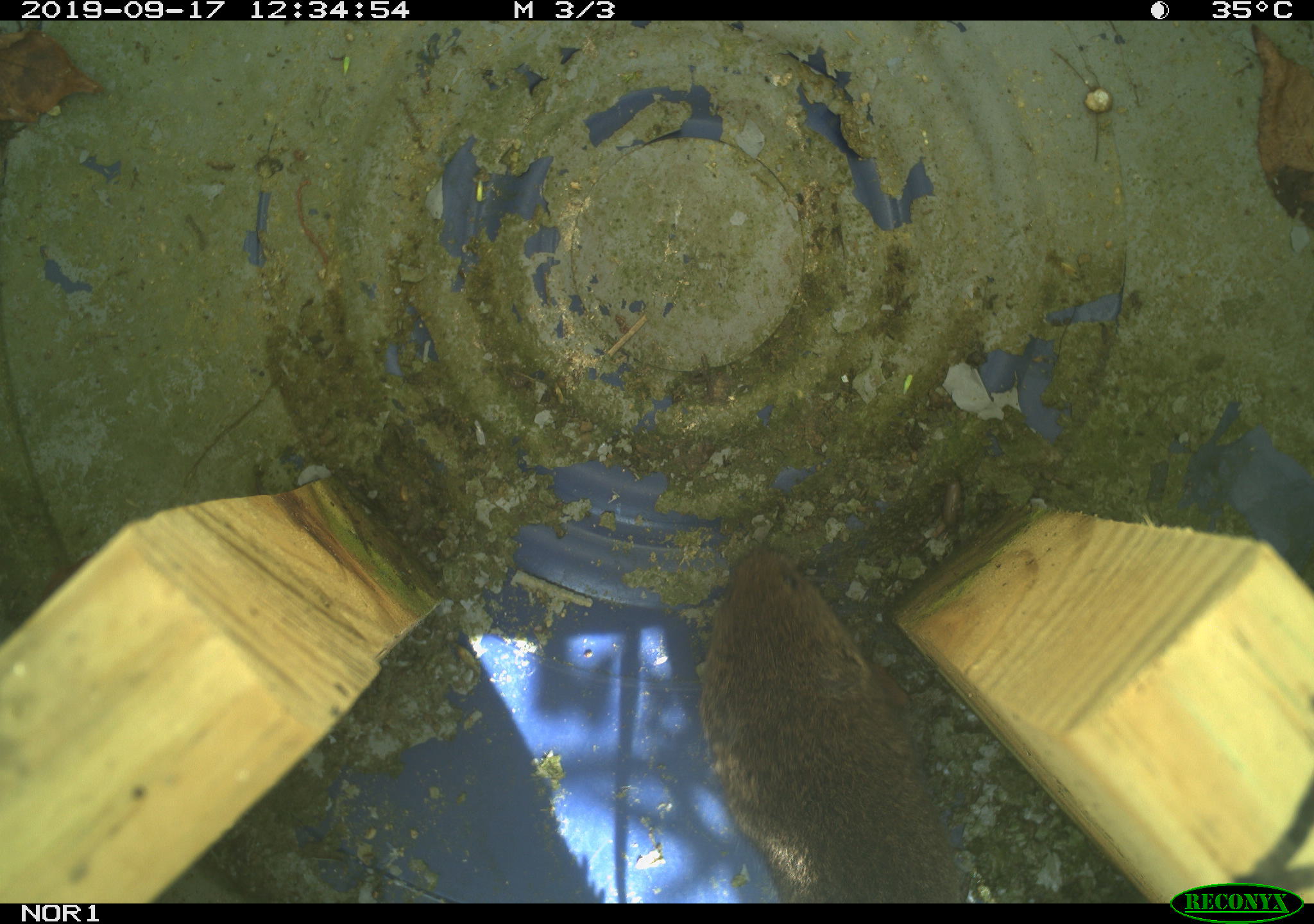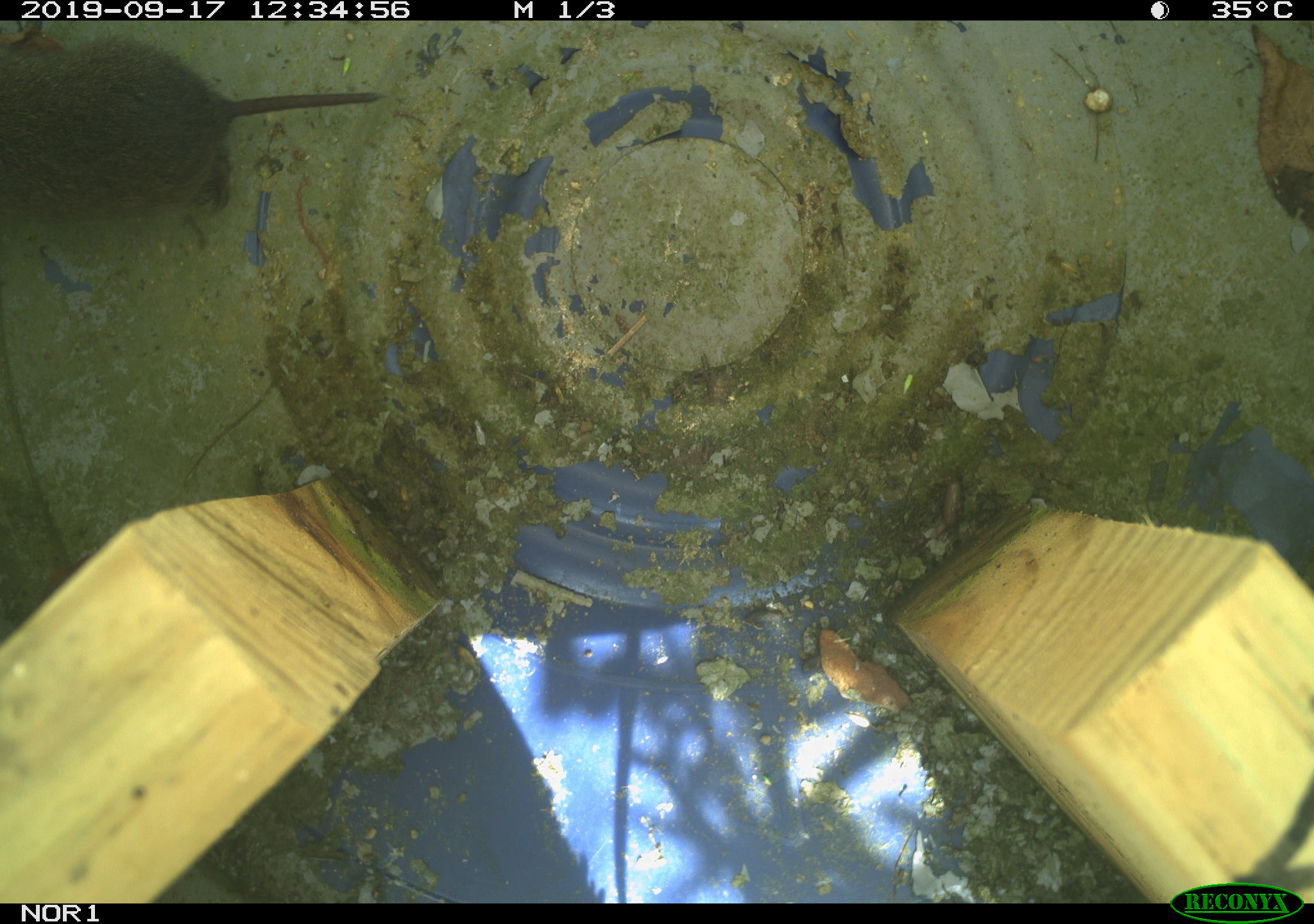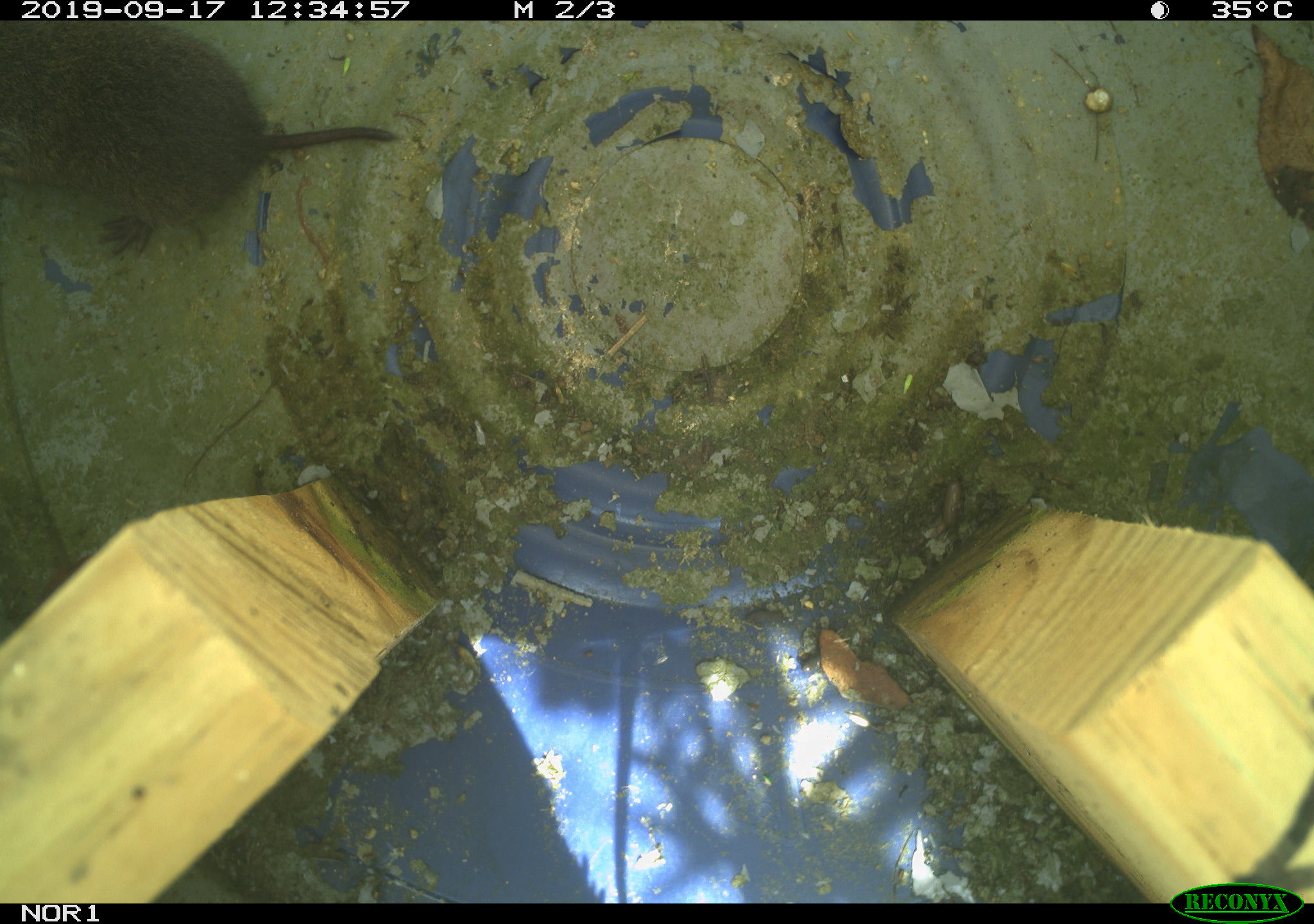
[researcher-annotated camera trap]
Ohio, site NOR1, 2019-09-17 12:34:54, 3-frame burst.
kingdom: Animalia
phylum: Chordata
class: Mammalia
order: Rodentia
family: Cricetidae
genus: Microtus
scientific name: Microtus pennsylvanicus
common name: meadow vole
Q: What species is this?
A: Meadow vole (Microtus pennsylvanicus).